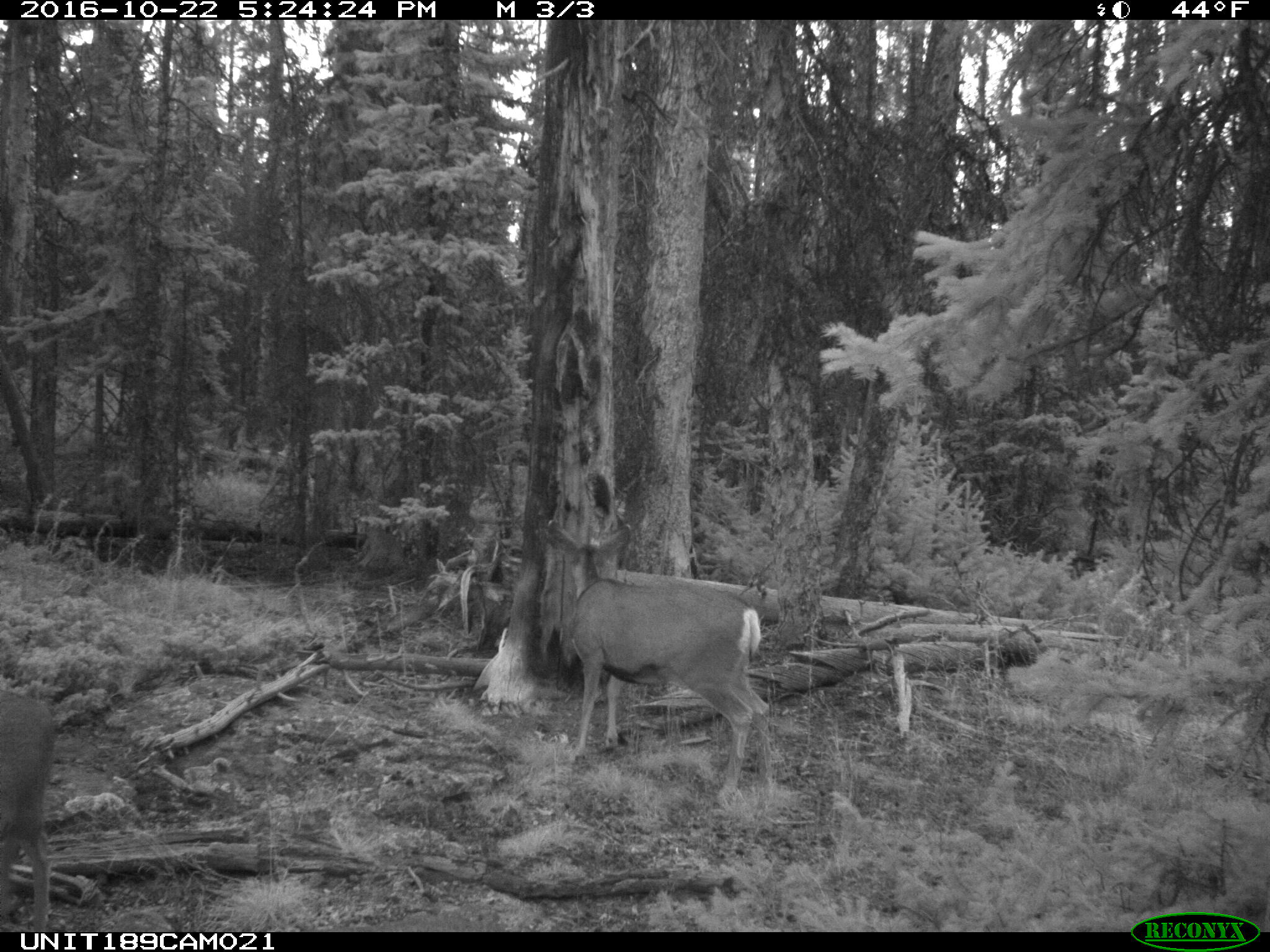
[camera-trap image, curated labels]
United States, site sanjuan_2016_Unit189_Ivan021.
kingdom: Animalia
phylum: Chordata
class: Mammalia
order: Artiodactyla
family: Cervidae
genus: Odocoileus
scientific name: Odocoileus hemionus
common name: mule deer